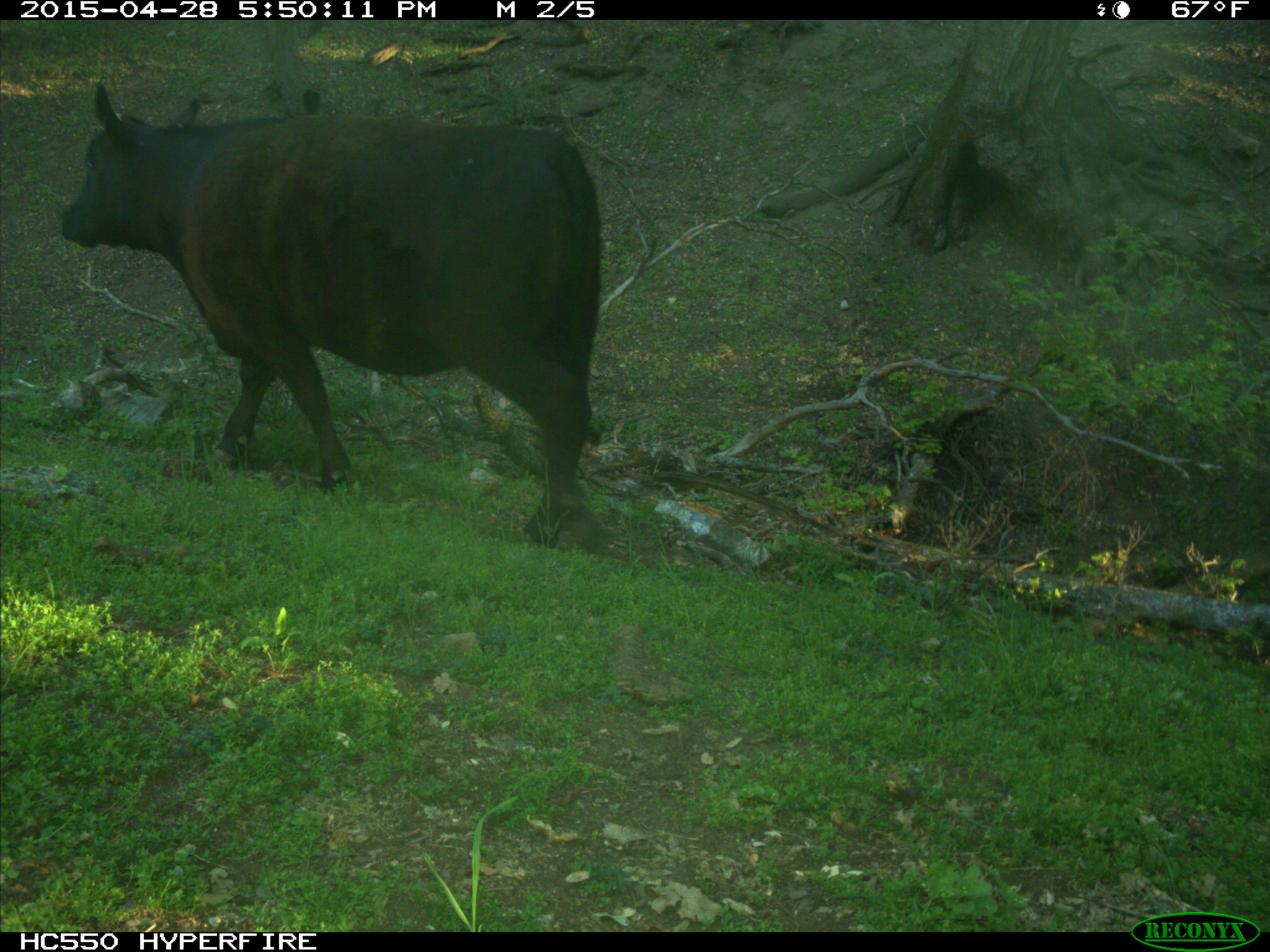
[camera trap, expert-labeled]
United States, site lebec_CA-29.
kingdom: Animalia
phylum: Chordata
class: Mammalia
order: Artiodactyla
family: Bovidae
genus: Bos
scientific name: Bos taurus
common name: domestic cow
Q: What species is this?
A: Bos taurus (domestic cow).